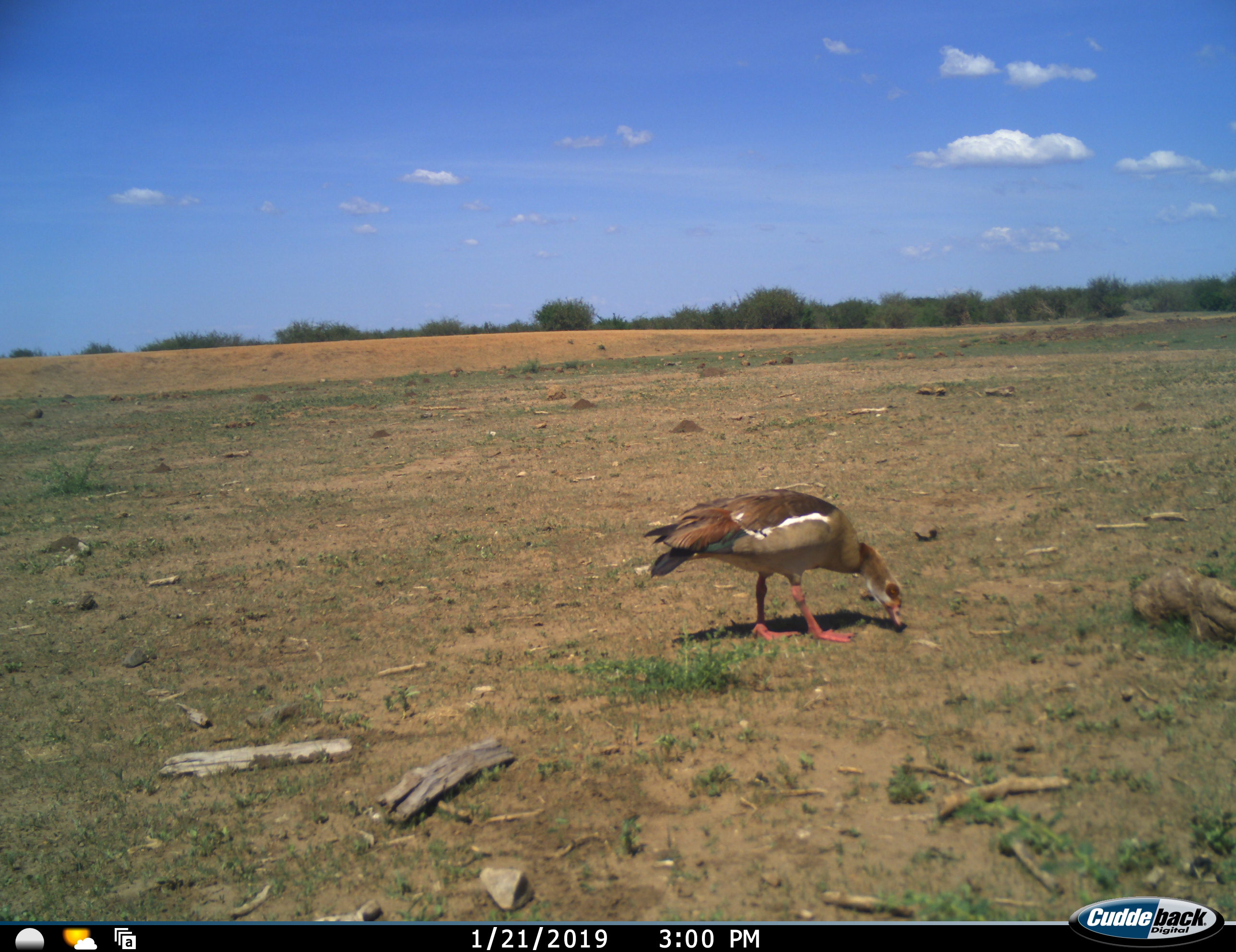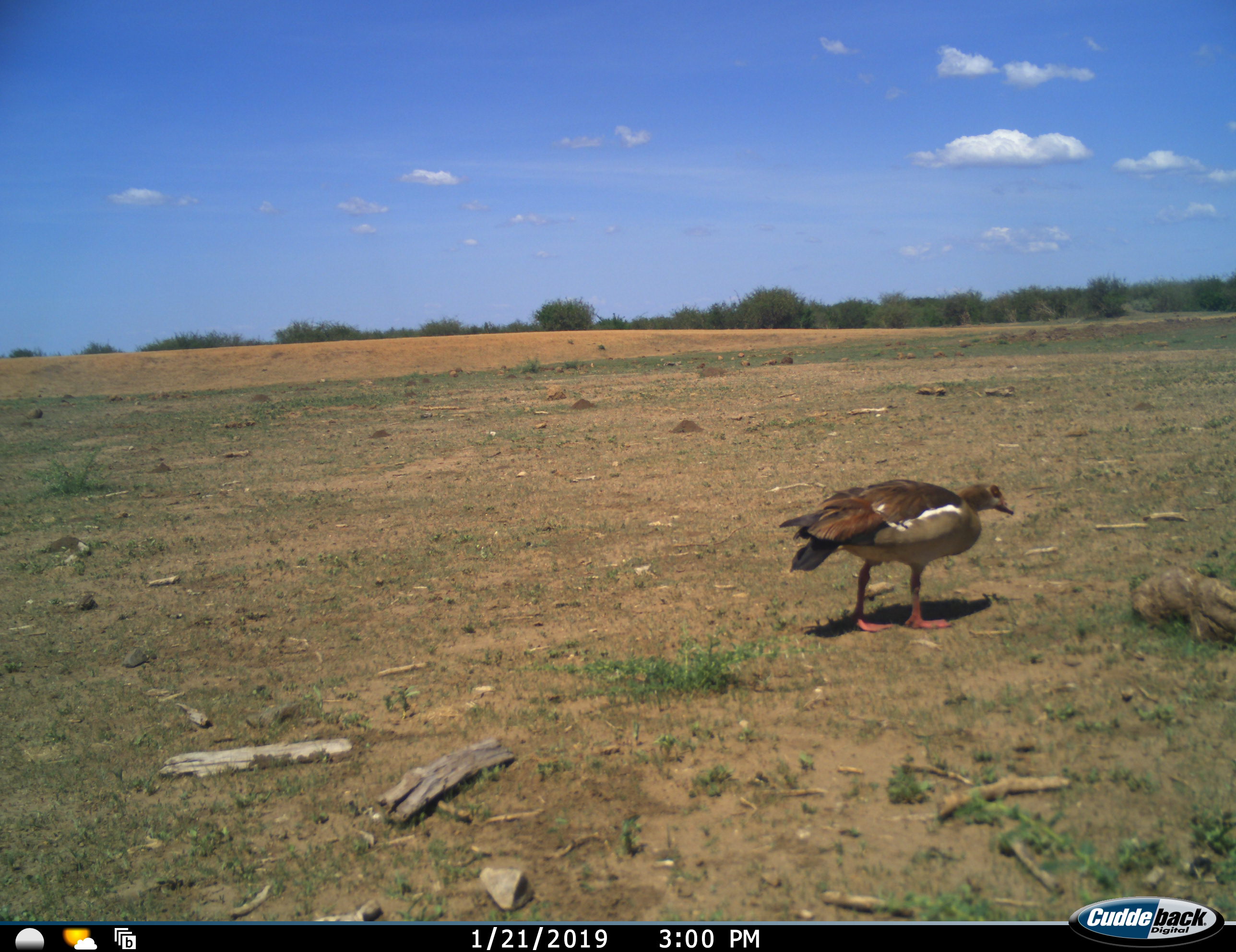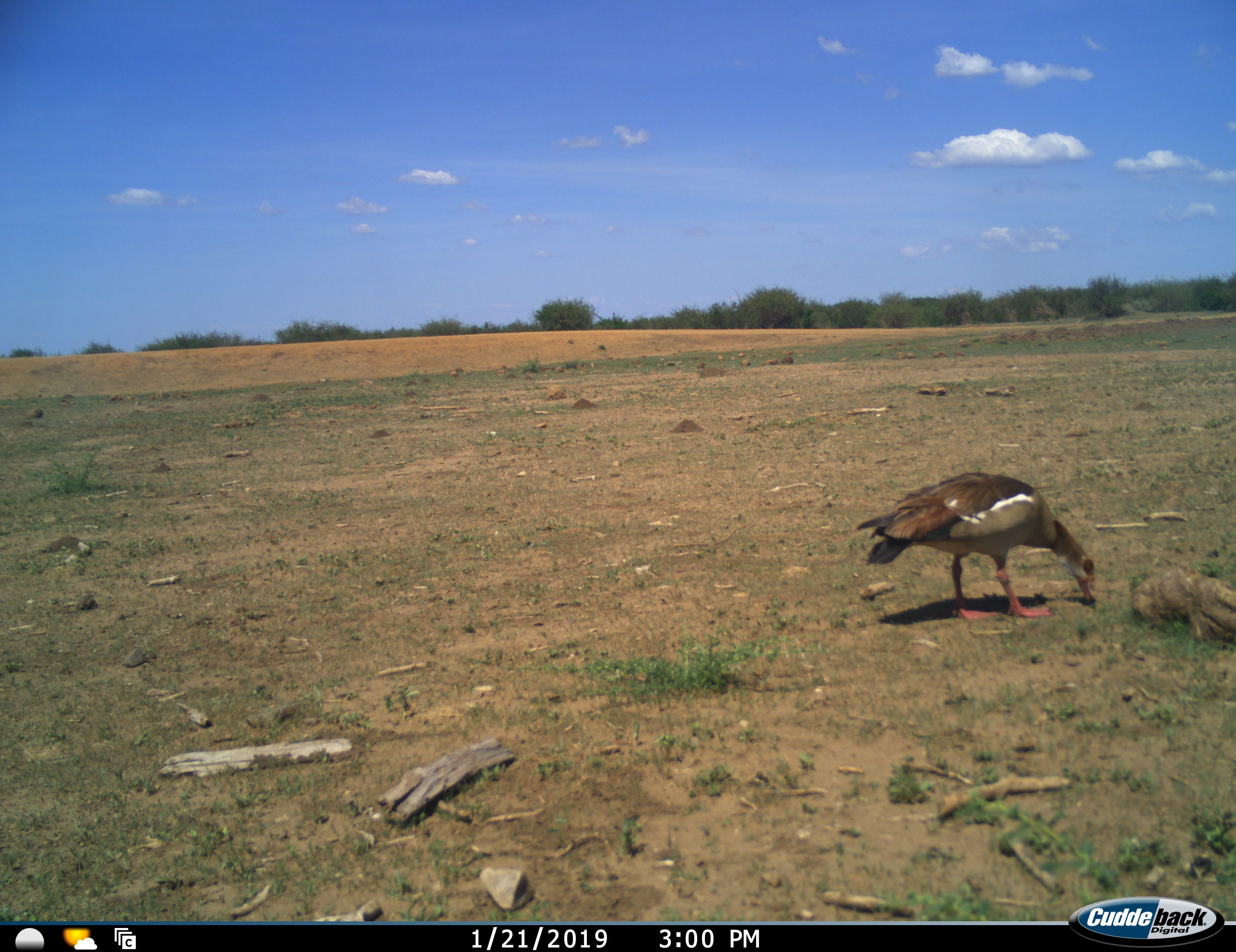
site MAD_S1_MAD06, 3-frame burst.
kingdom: Animalia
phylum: Chordata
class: Aves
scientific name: Aves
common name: bird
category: birdother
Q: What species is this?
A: Birdother (bird) (Aves).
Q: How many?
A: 1.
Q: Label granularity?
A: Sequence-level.